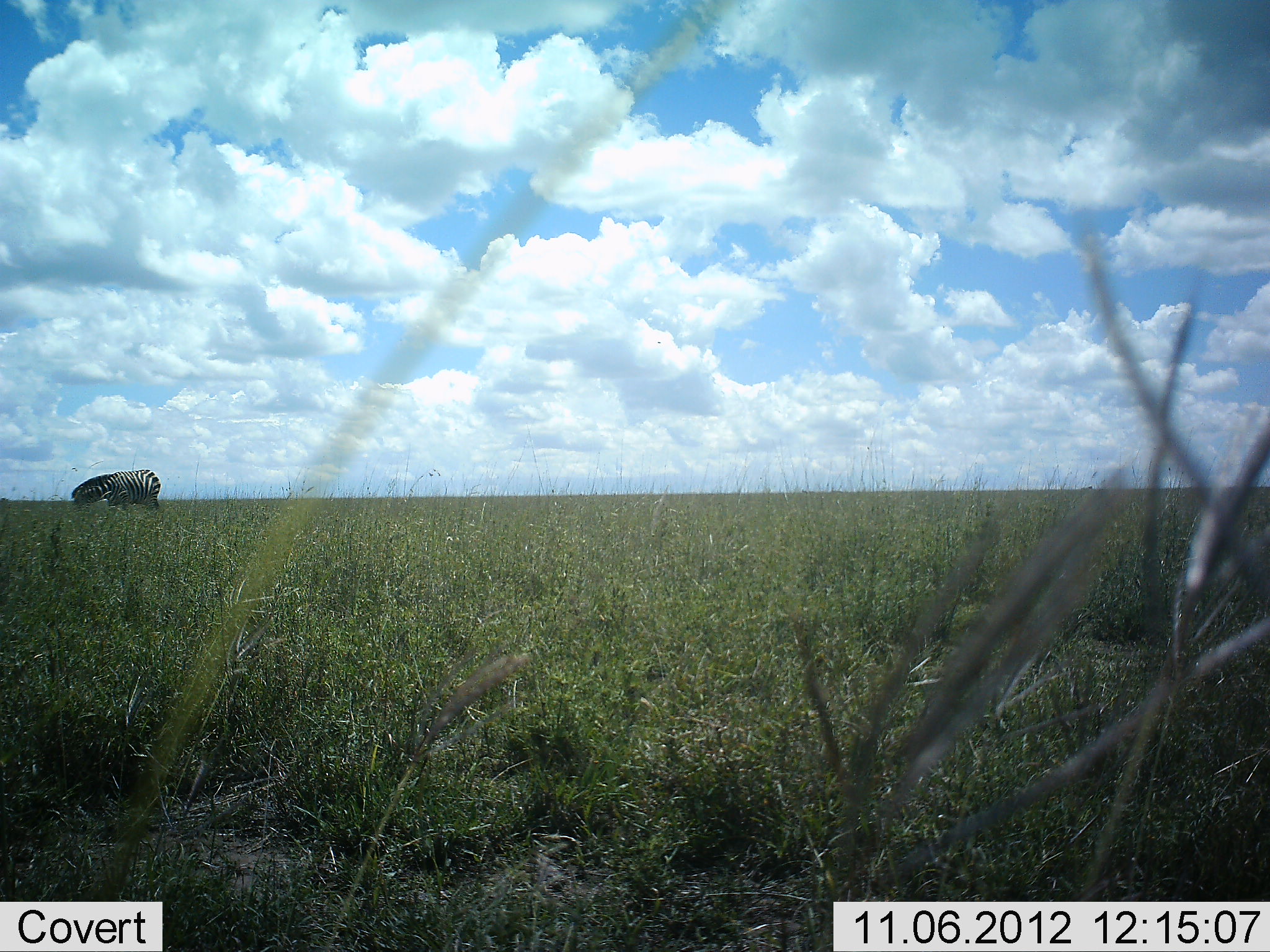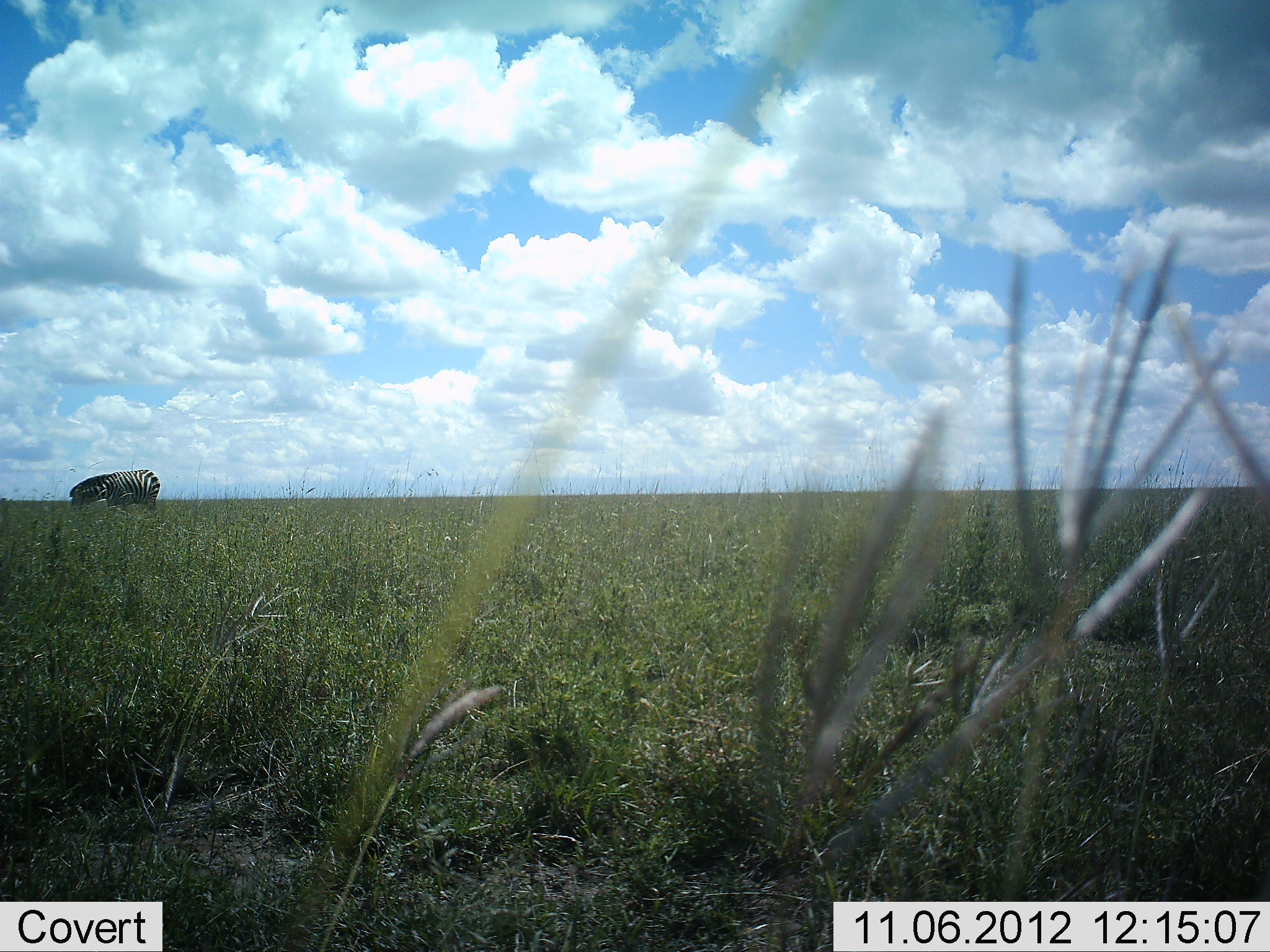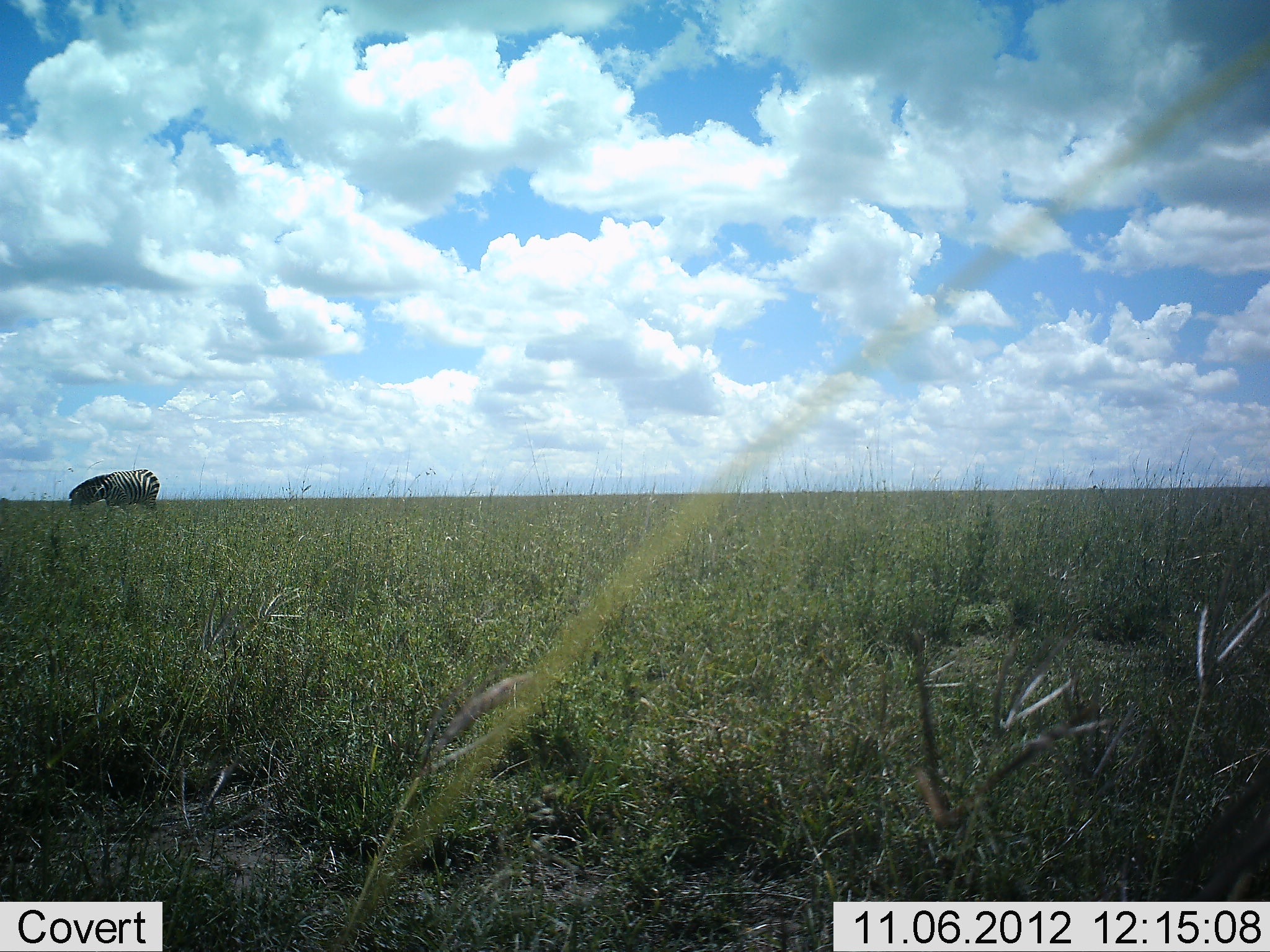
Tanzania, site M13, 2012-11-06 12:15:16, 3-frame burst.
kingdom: Animalia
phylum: Chordata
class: Mammalia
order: Perissodactyla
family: Equidae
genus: Equus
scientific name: Equus quagga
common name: plains zebra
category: zebra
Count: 1.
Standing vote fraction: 20%.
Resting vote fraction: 0%.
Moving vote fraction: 0%.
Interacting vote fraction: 0%.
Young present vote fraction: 0%.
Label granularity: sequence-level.